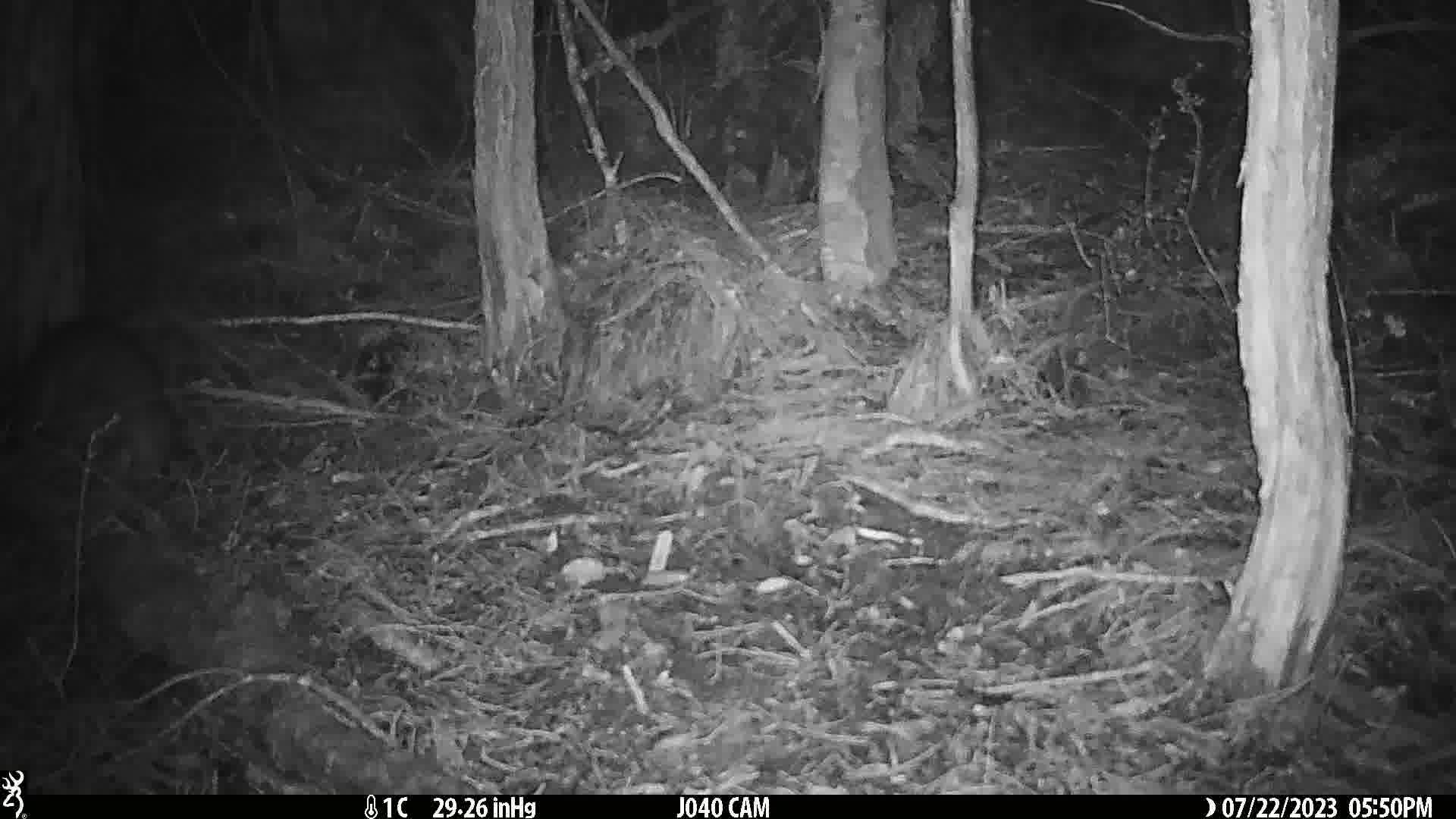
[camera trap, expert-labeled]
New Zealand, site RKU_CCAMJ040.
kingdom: Animalia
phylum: Chordata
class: Mammalia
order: Diprotodontia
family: Phalangeridae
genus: Trichosurus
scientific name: Trichosurus vulpecula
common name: common brushtail possum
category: possum